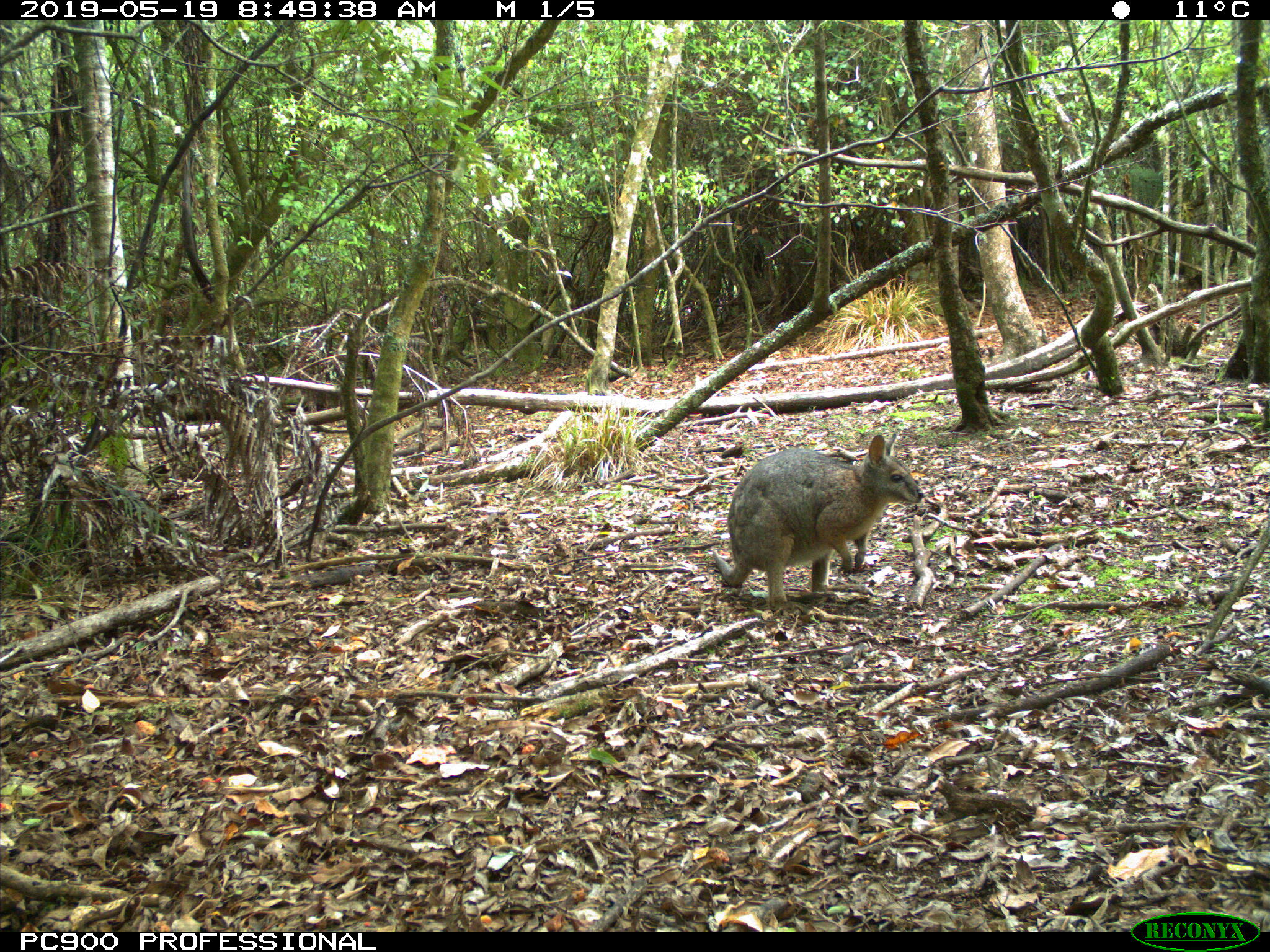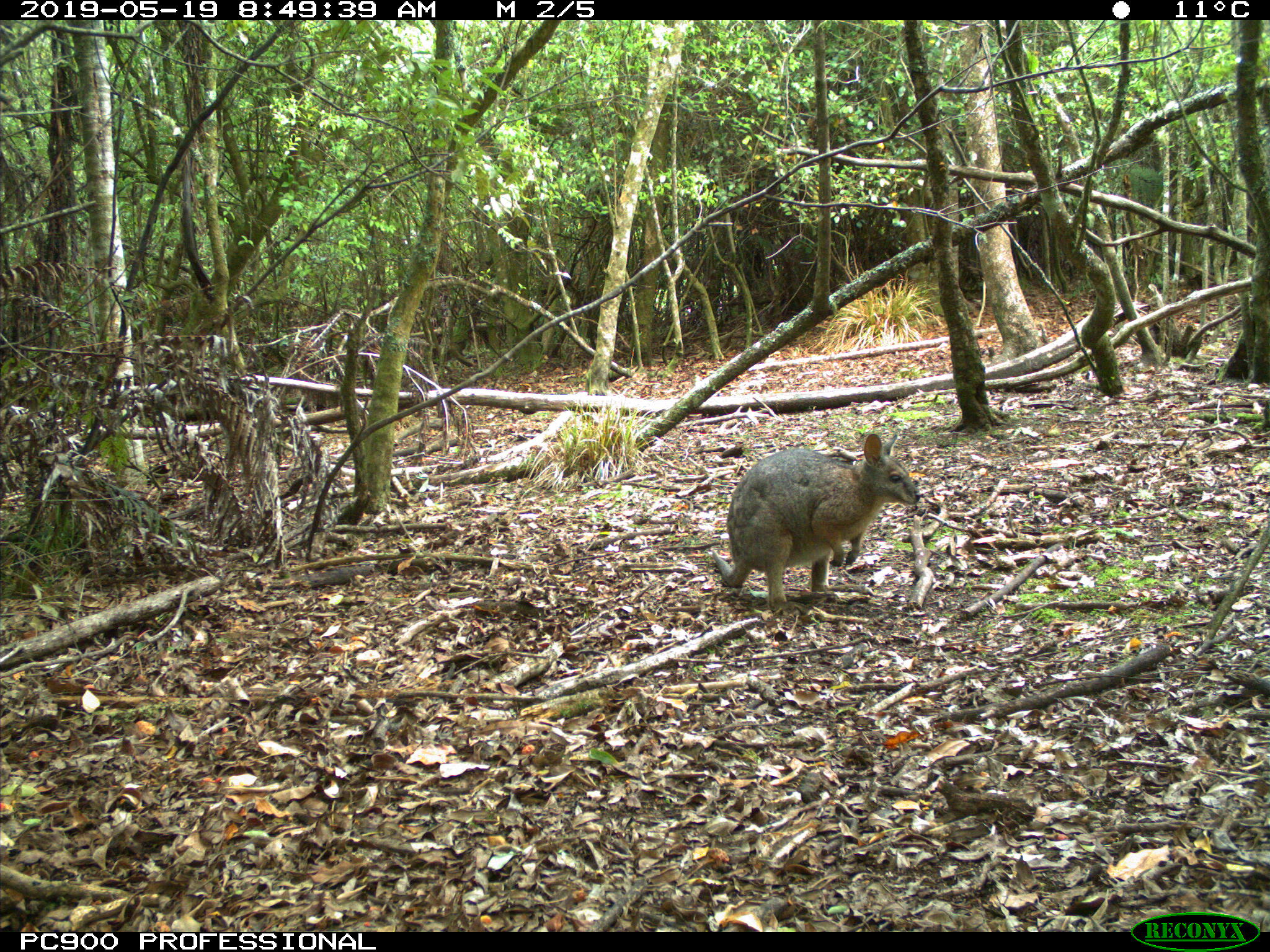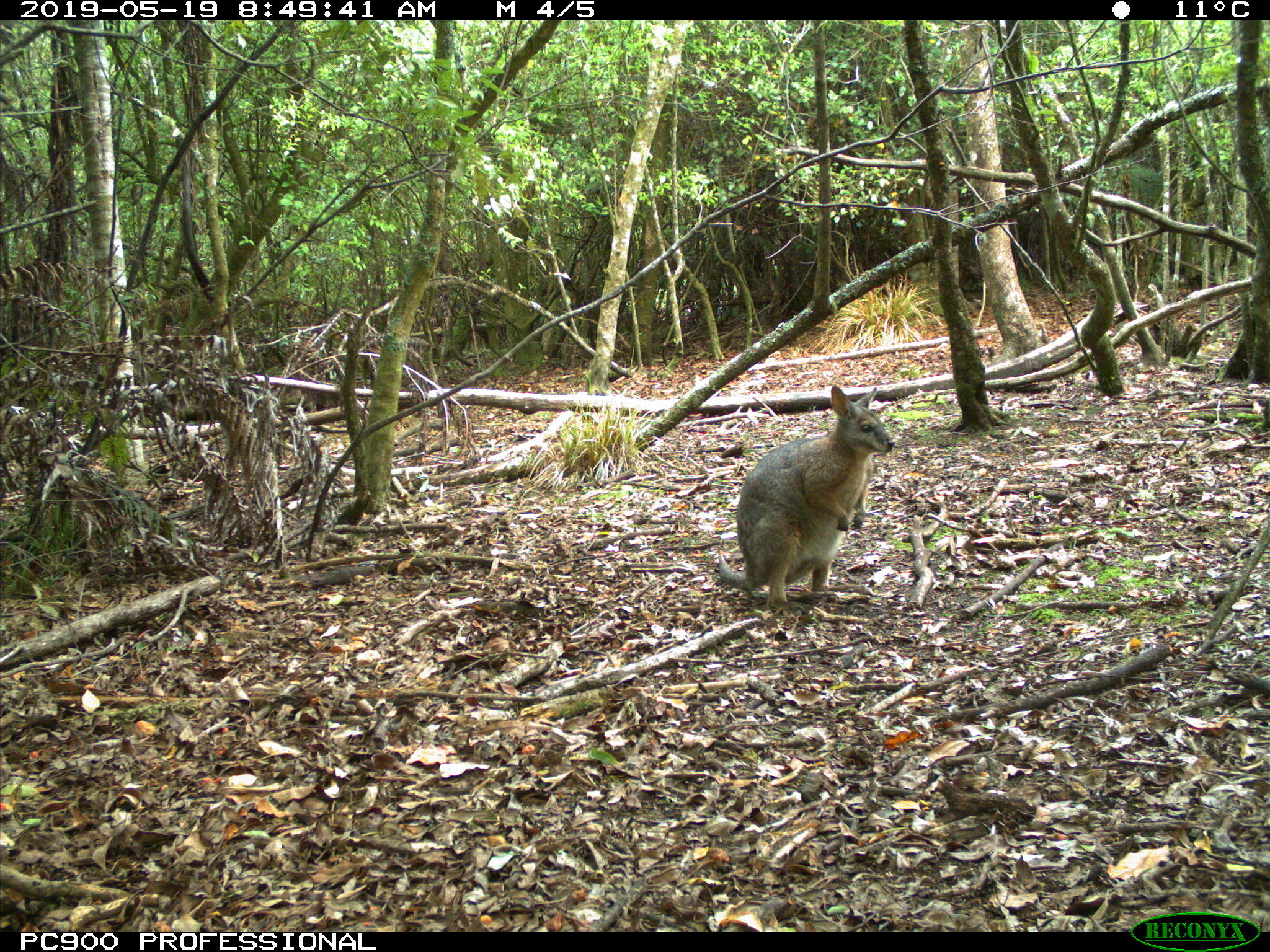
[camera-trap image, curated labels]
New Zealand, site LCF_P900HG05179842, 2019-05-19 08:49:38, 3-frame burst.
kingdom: Animalia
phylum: Chordata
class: Mammalia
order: Diprotodontia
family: Macropodidae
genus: Notamacropus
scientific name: Notamacropus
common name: wallaby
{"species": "wallaby (Notamacropus)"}